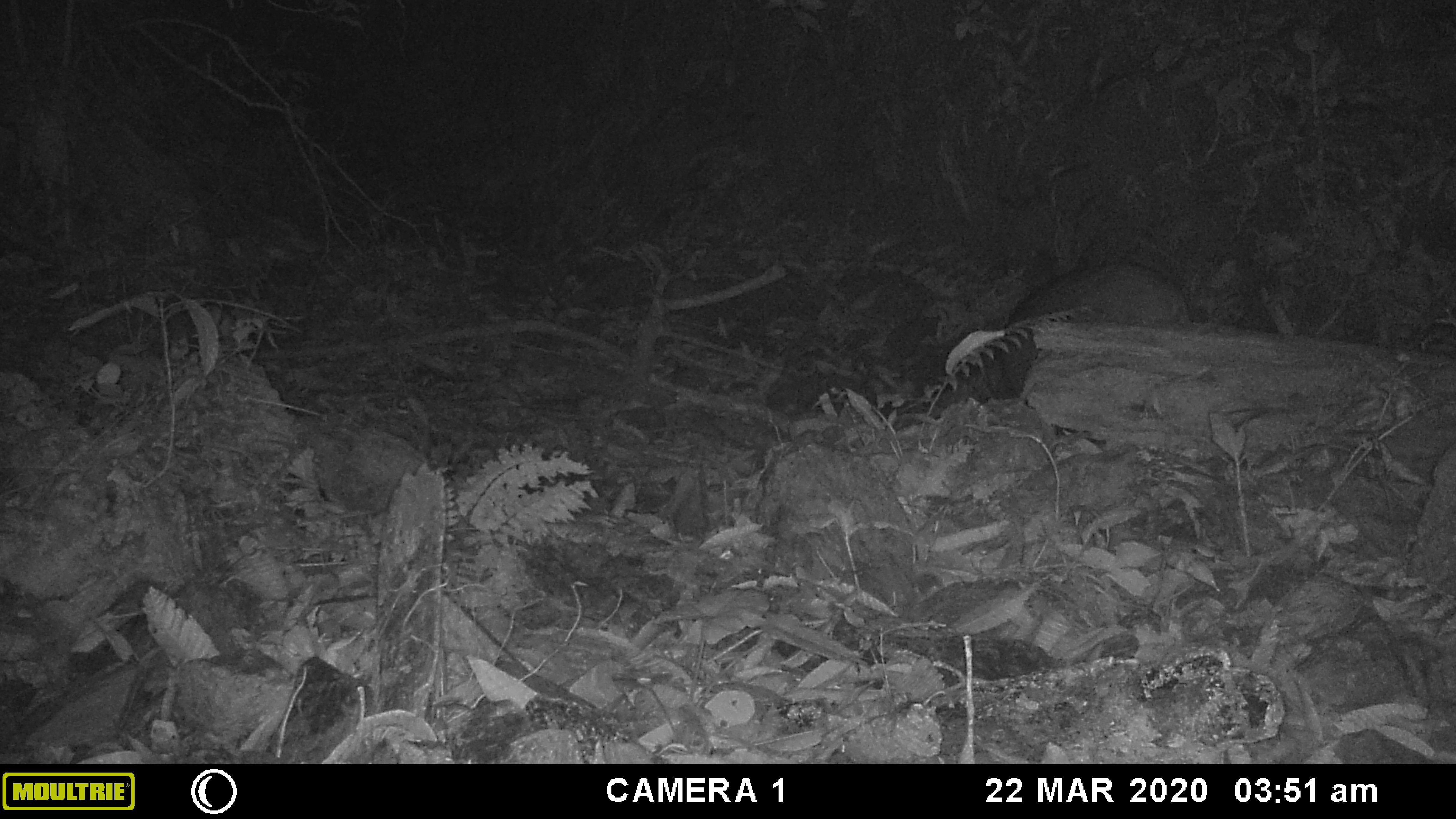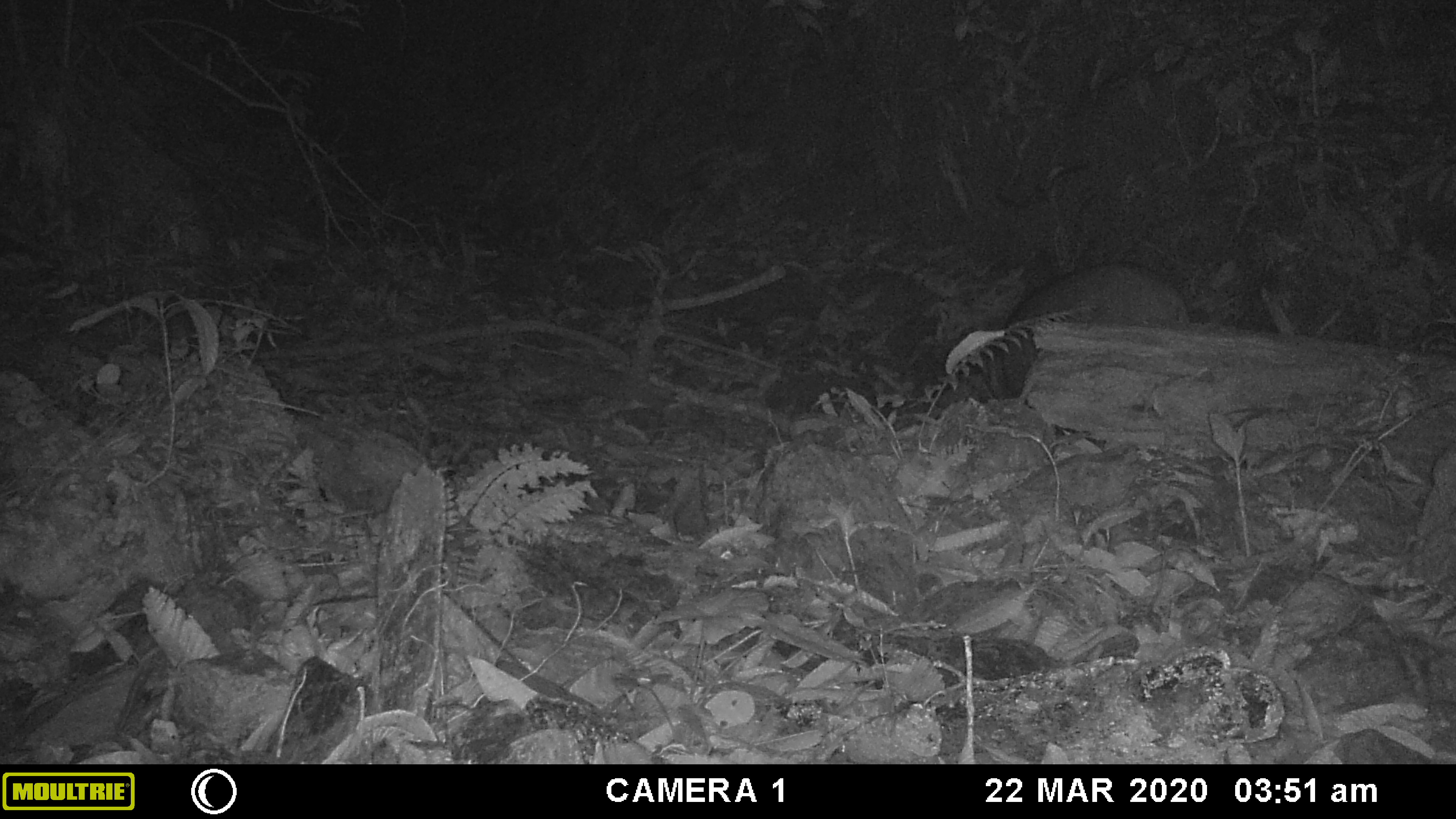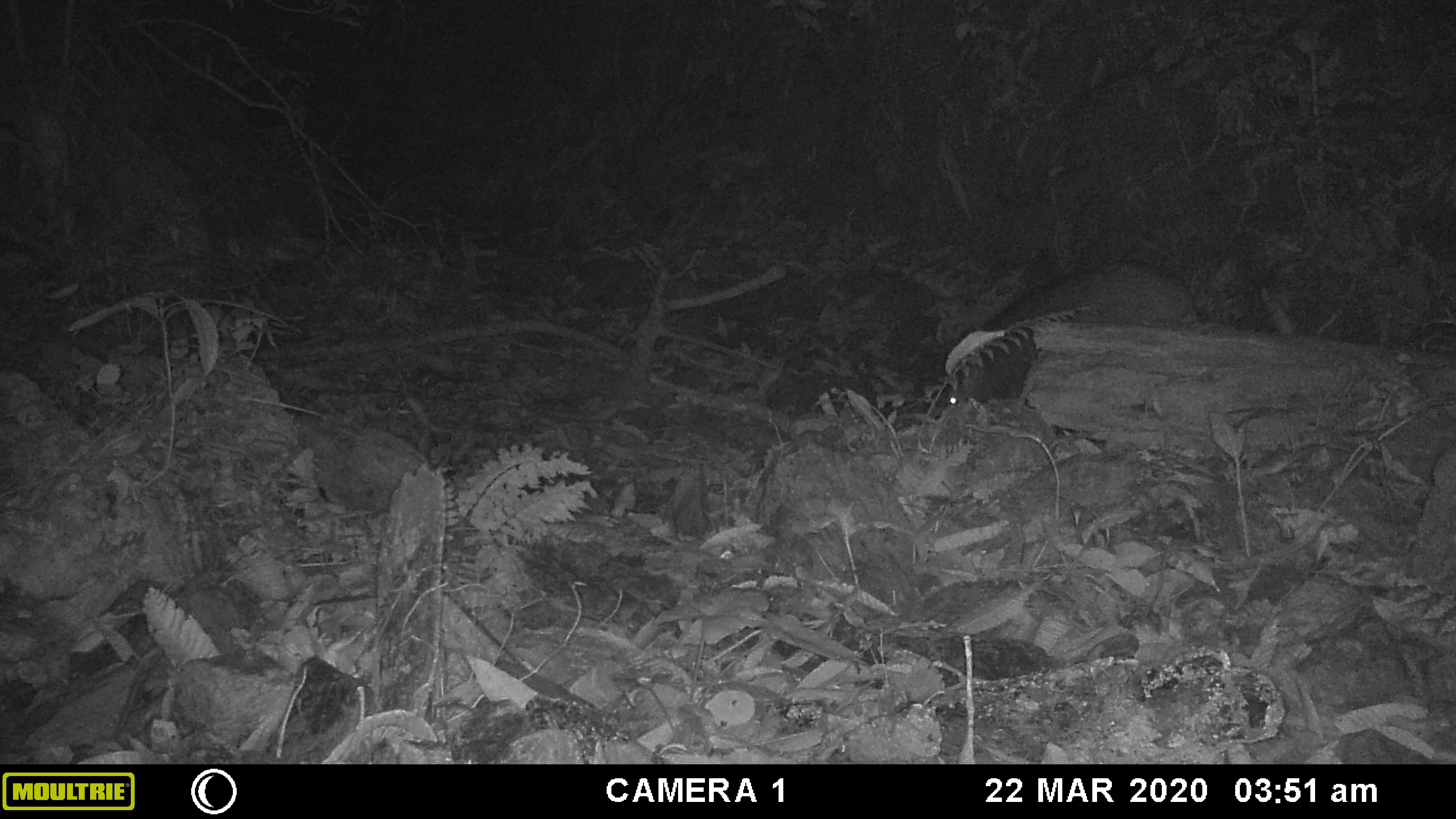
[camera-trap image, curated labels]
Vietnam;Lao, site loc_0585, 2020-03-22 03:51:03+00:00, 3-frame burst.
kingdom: Animalia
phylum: Chordata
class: Mammalia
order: Artiodactyla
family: Suidae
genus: Sus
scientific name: Sus scrofa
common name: eurasian wild pig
Eurasian wild pig (Sus scrofa). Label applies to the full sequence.